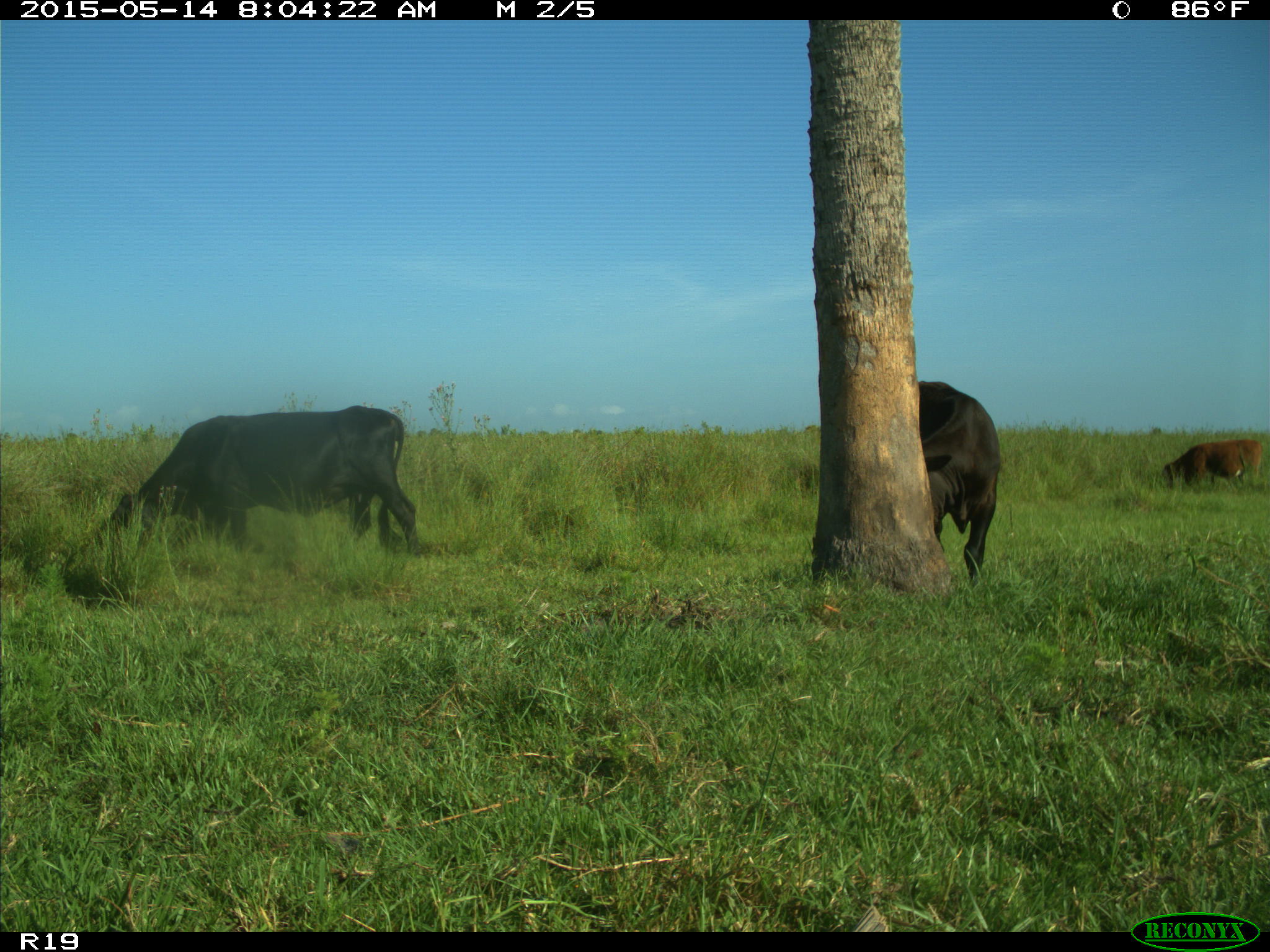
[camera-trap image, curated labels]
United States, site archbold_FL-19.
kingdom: Animalia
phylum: Chordata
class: Mammalia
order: Artiodactyla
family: Bovidae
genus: Bos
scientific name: Bos taurus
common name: domestic cow